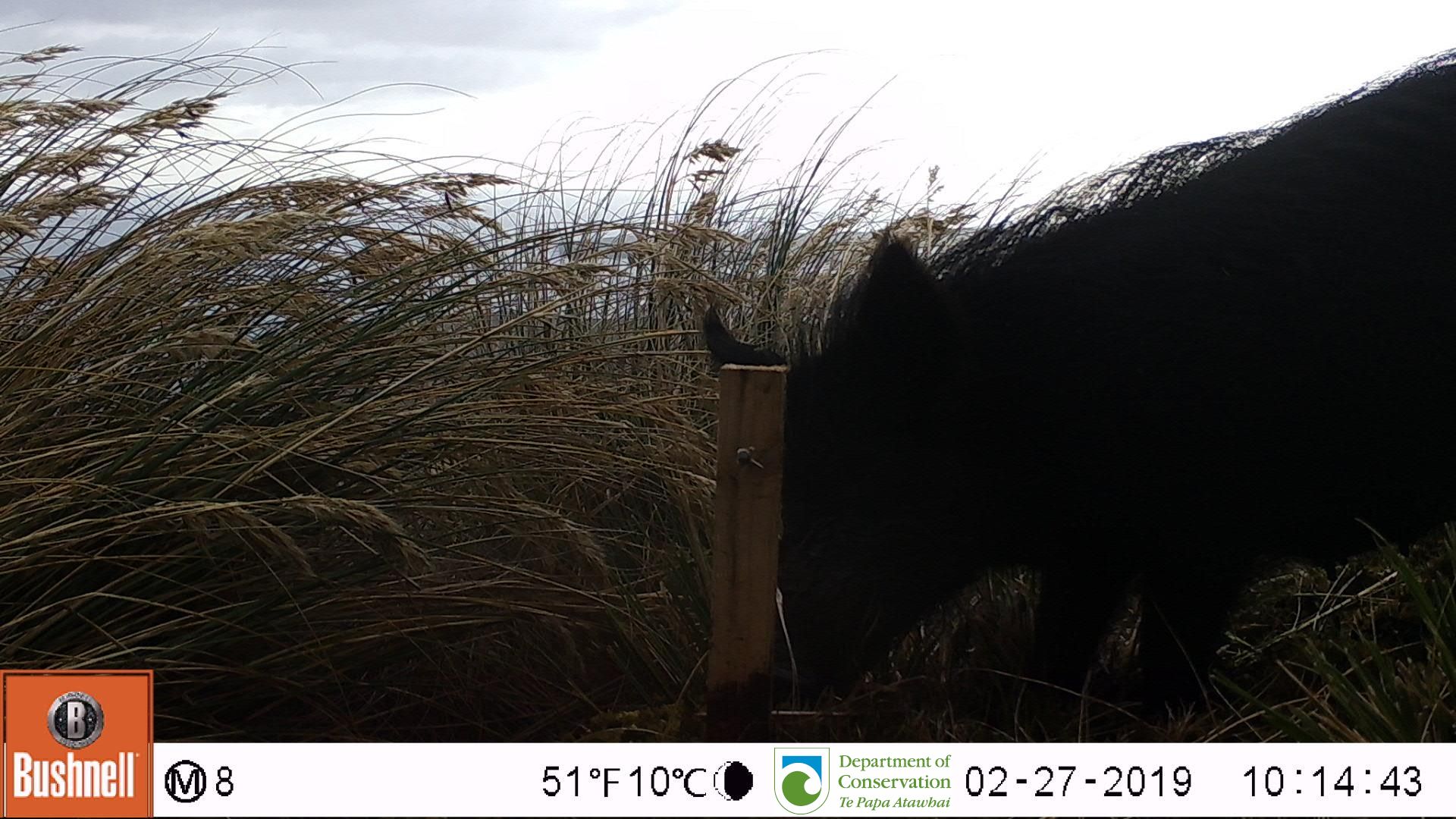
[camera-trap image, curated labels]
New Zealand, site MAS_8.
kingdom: Animalia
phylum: Chordata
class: Mammalia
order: Artiodactyla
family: Suidae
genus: Sus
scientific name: Sus scrofa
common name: pig